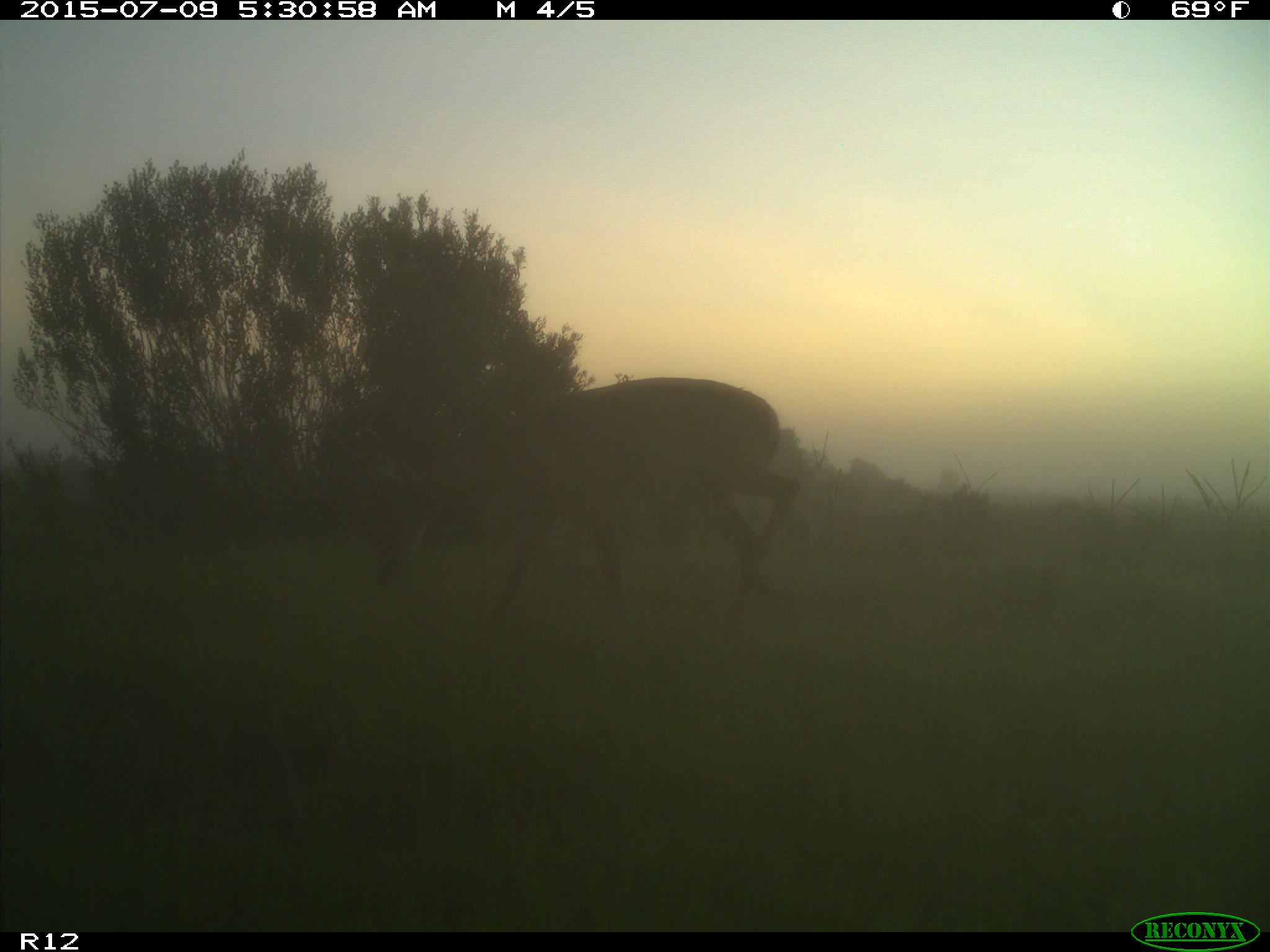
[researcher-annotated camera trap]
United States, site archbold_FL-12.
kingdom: Animalia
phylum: Chordata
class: Mammalia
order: Artiodactyla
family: Cervidae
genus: Odocoileus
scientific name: Odocoileus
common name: deer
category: unidentified deer